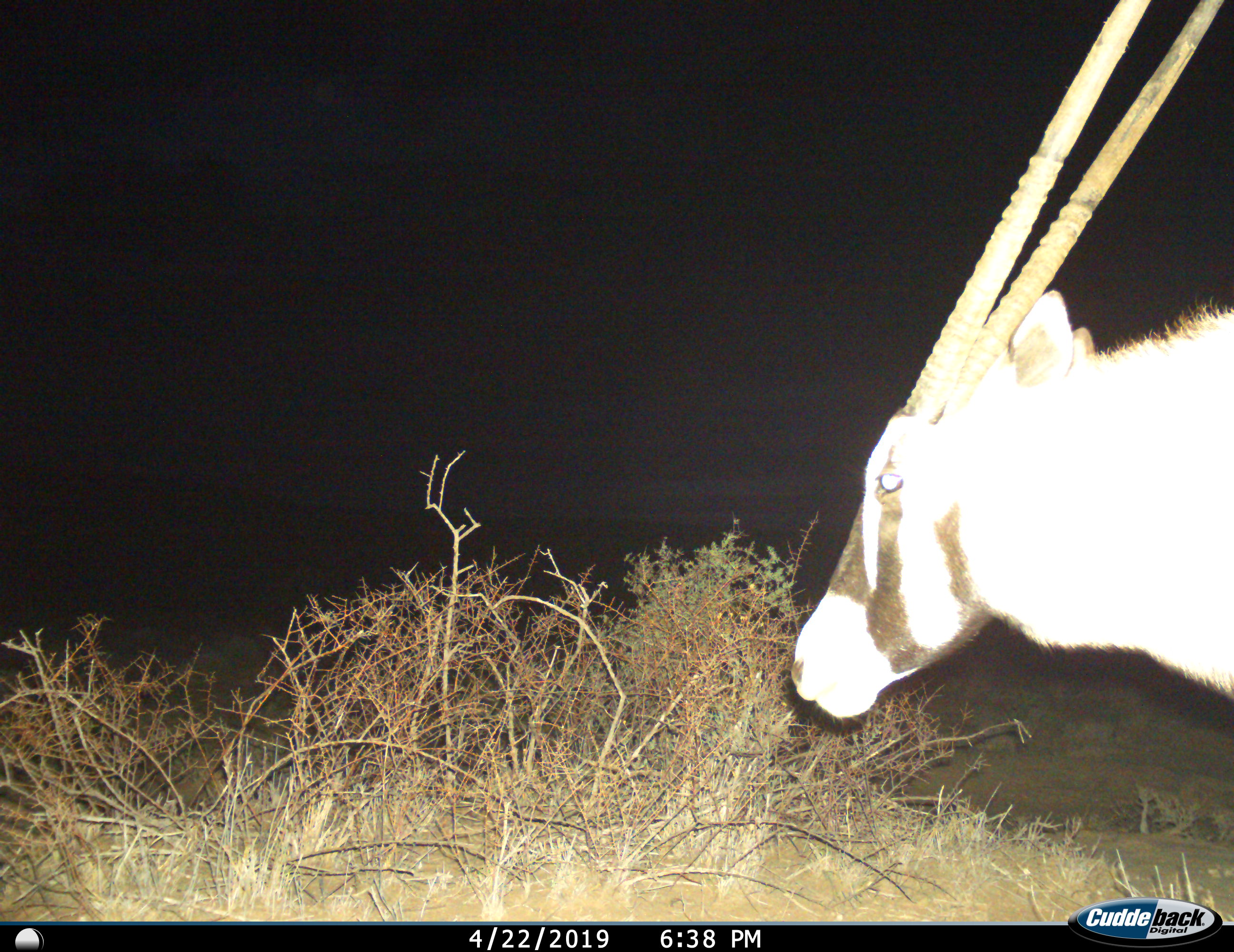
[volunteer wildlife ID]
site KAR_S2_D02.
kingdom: Animalia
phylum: Chordata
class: Mammalia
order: Artiodactyla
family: Bovidae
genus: Oryx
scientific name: Oryx gazella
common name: gemsbok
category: oryx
Oryx (gemsbok) (Oryx gazella), count 1. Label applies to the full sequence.